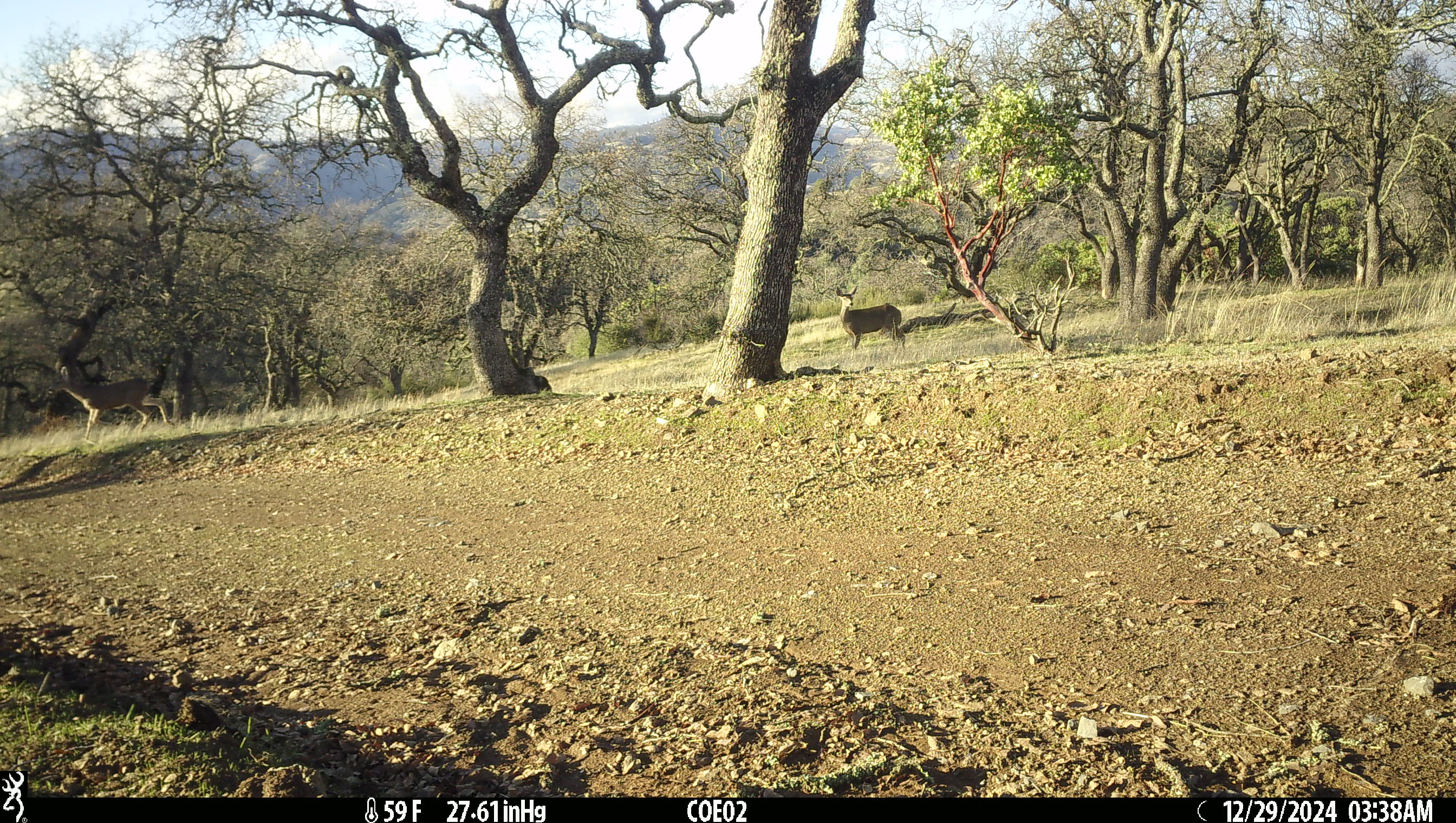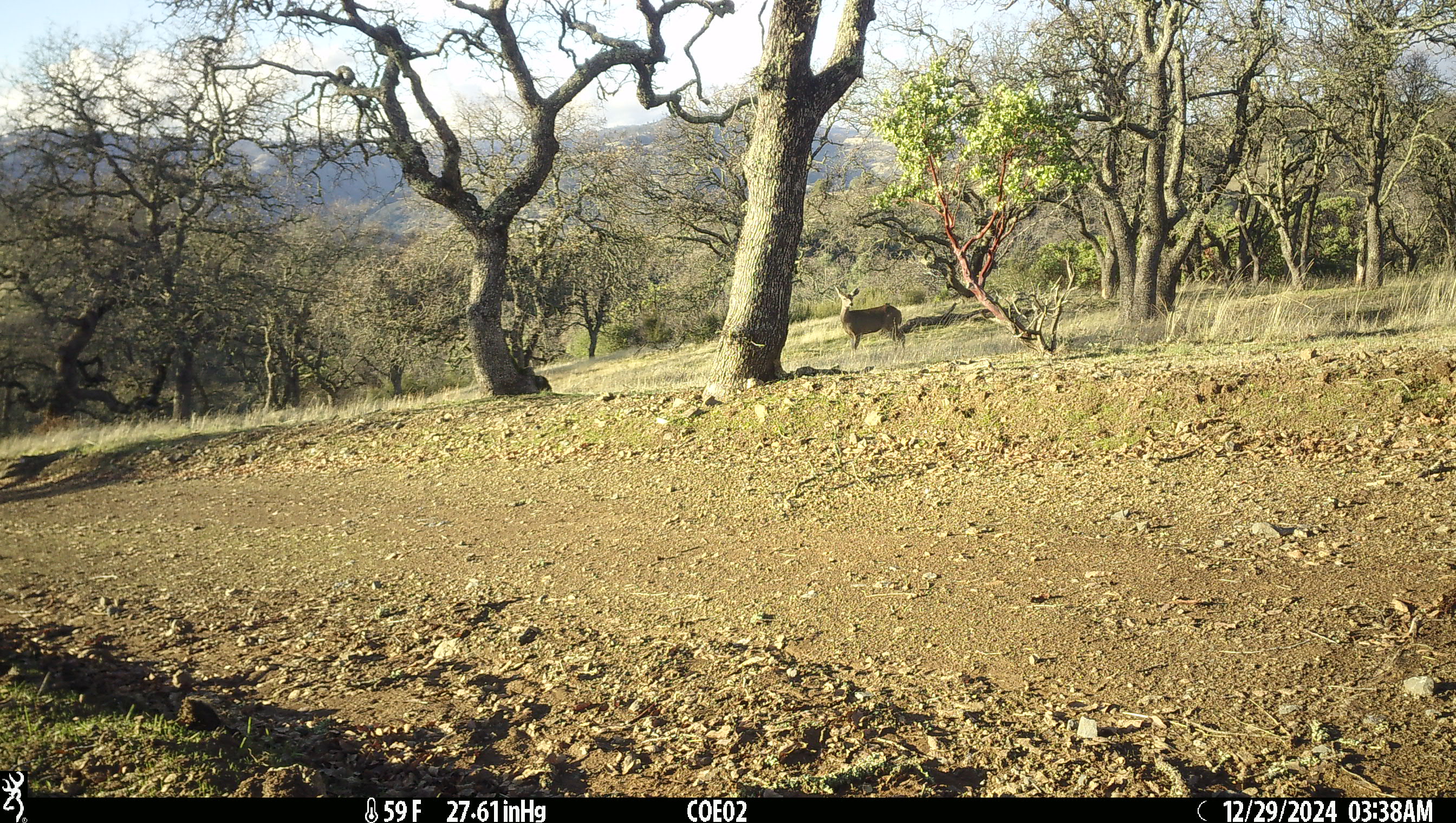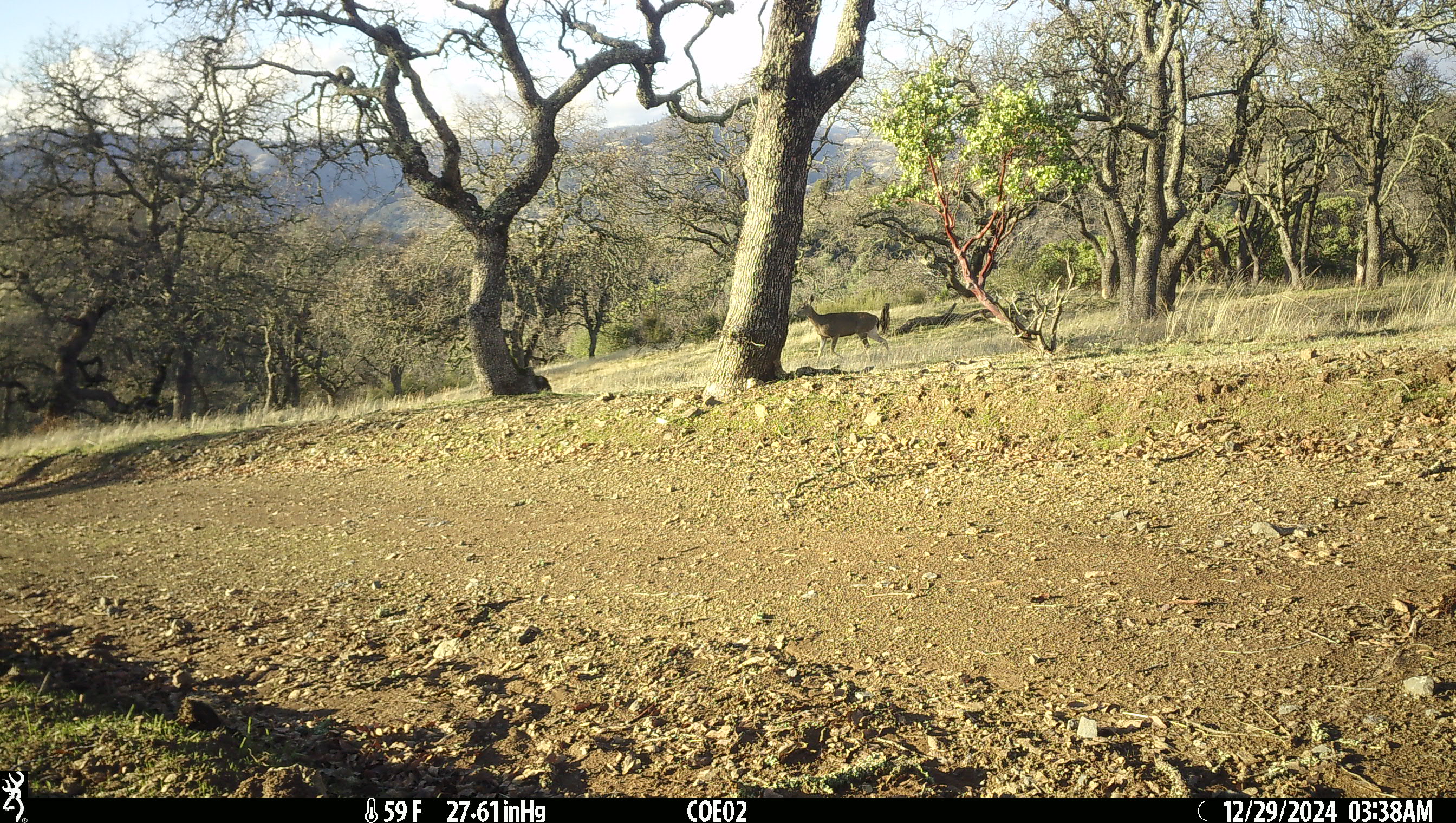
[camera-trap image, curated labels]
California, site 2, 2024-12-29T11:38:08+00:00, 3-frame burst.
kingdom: Animalia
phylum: Chordata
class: Mammalia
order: Artiodactyla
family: Cervidae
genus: Odocoileus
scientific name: Odocoileus hemionus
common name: mule deer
Mule deer (Odocoileus hemionus).